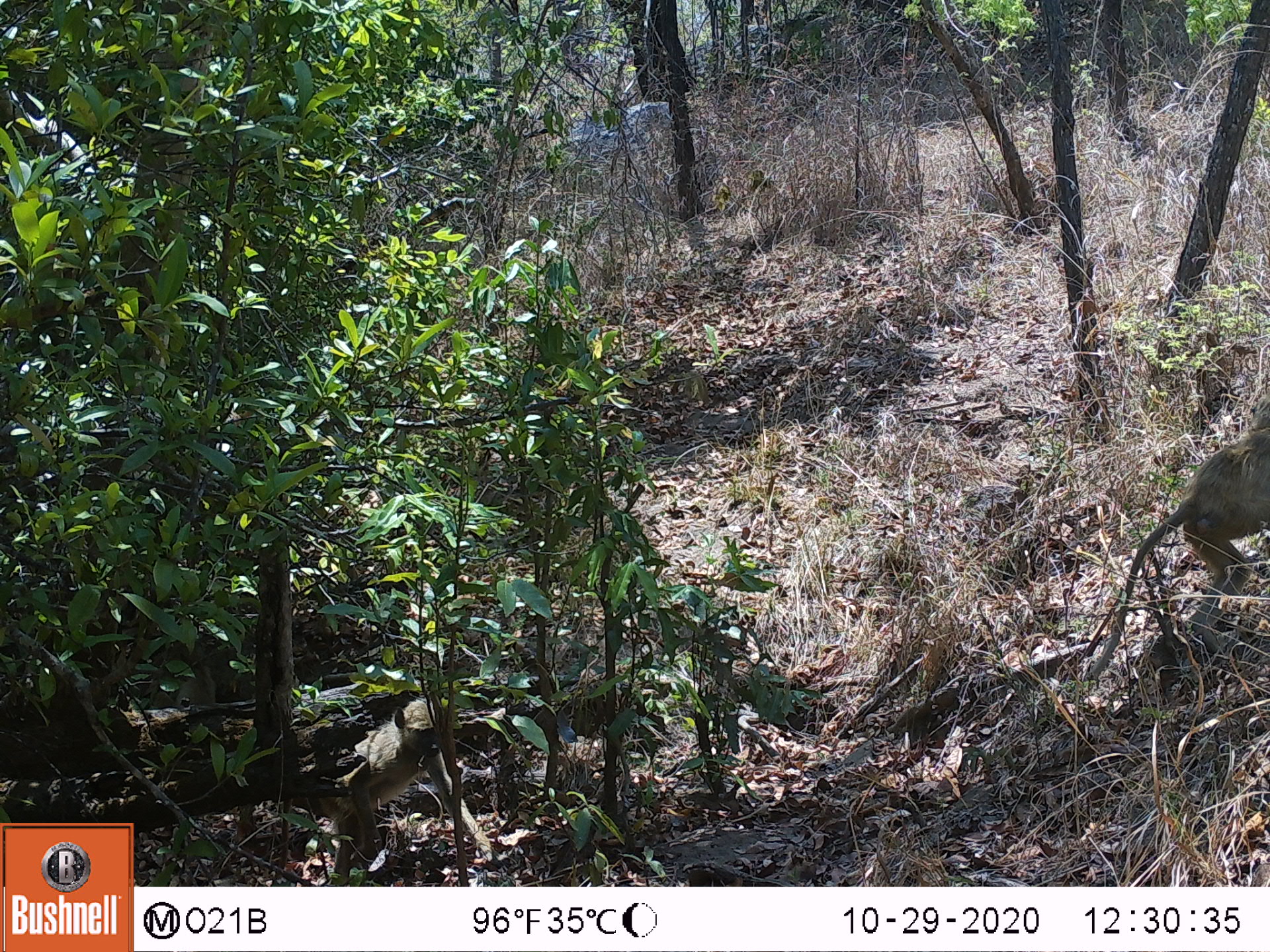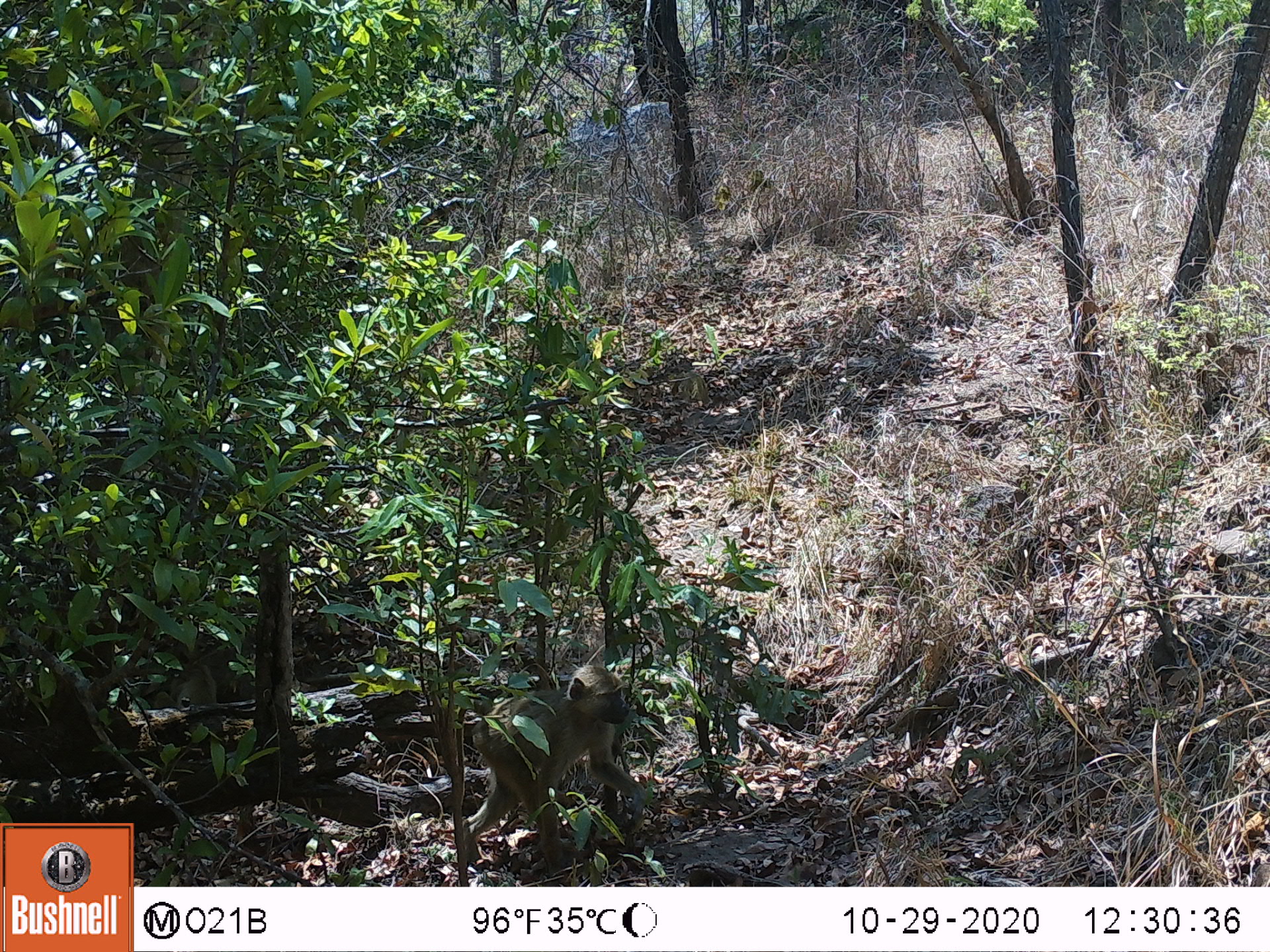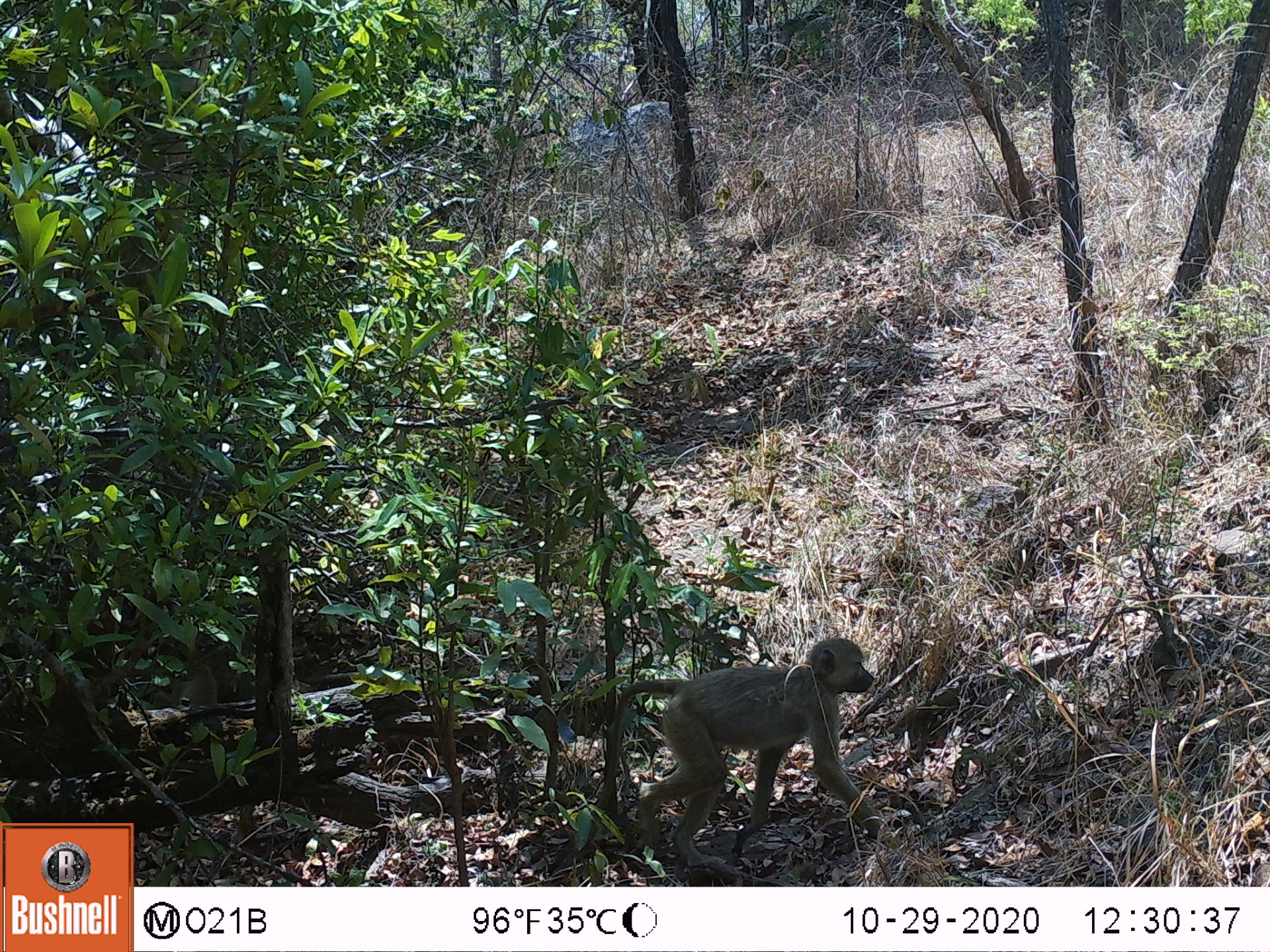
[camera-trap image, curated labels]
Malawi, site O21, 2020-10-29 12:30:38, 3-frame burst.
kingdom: Animalia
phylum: Chordata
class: Mammalia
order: Primates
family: Cercopithecidae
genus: Papio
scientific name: Papio cynocephalus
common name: yellow baboon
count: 2